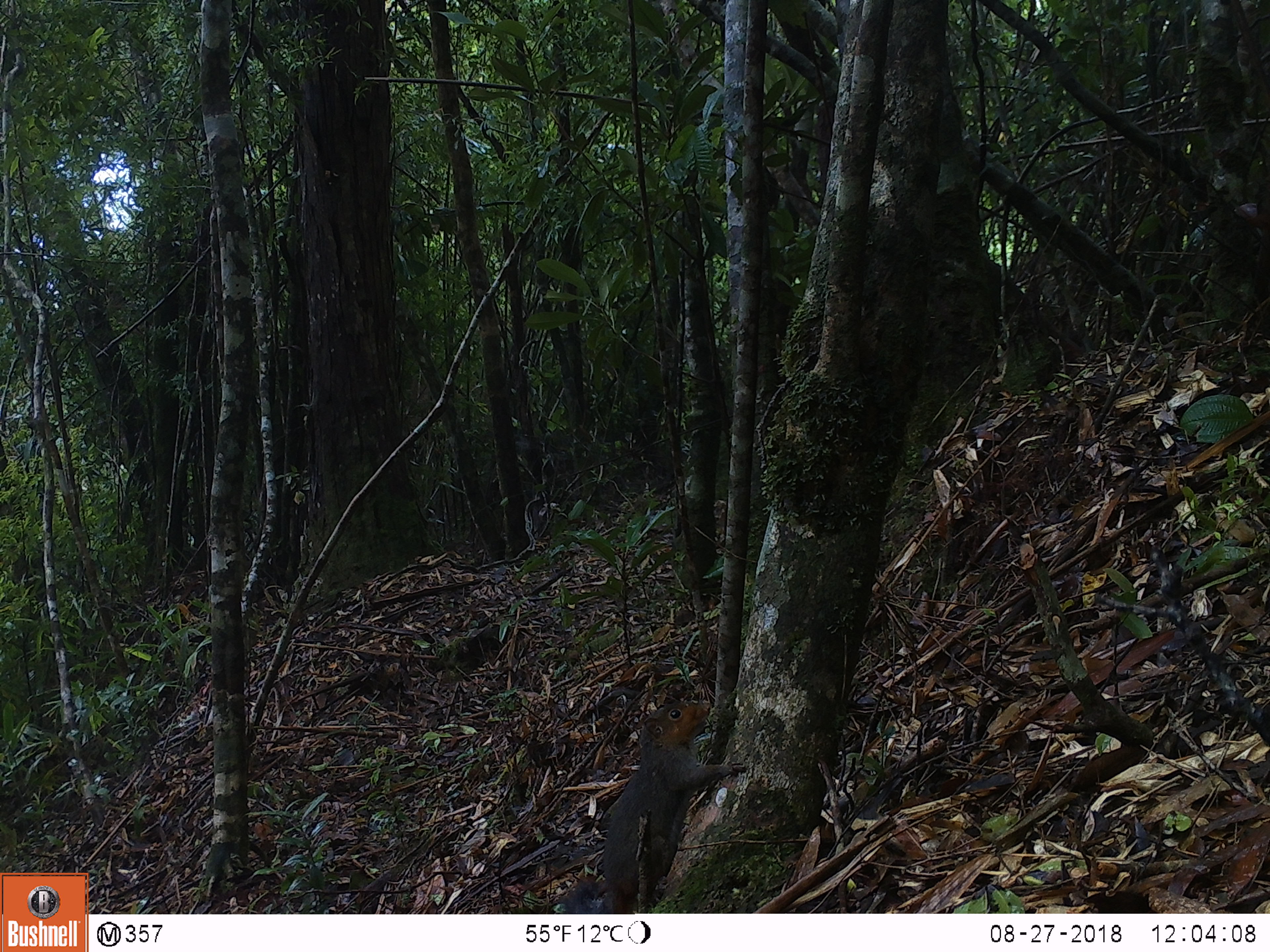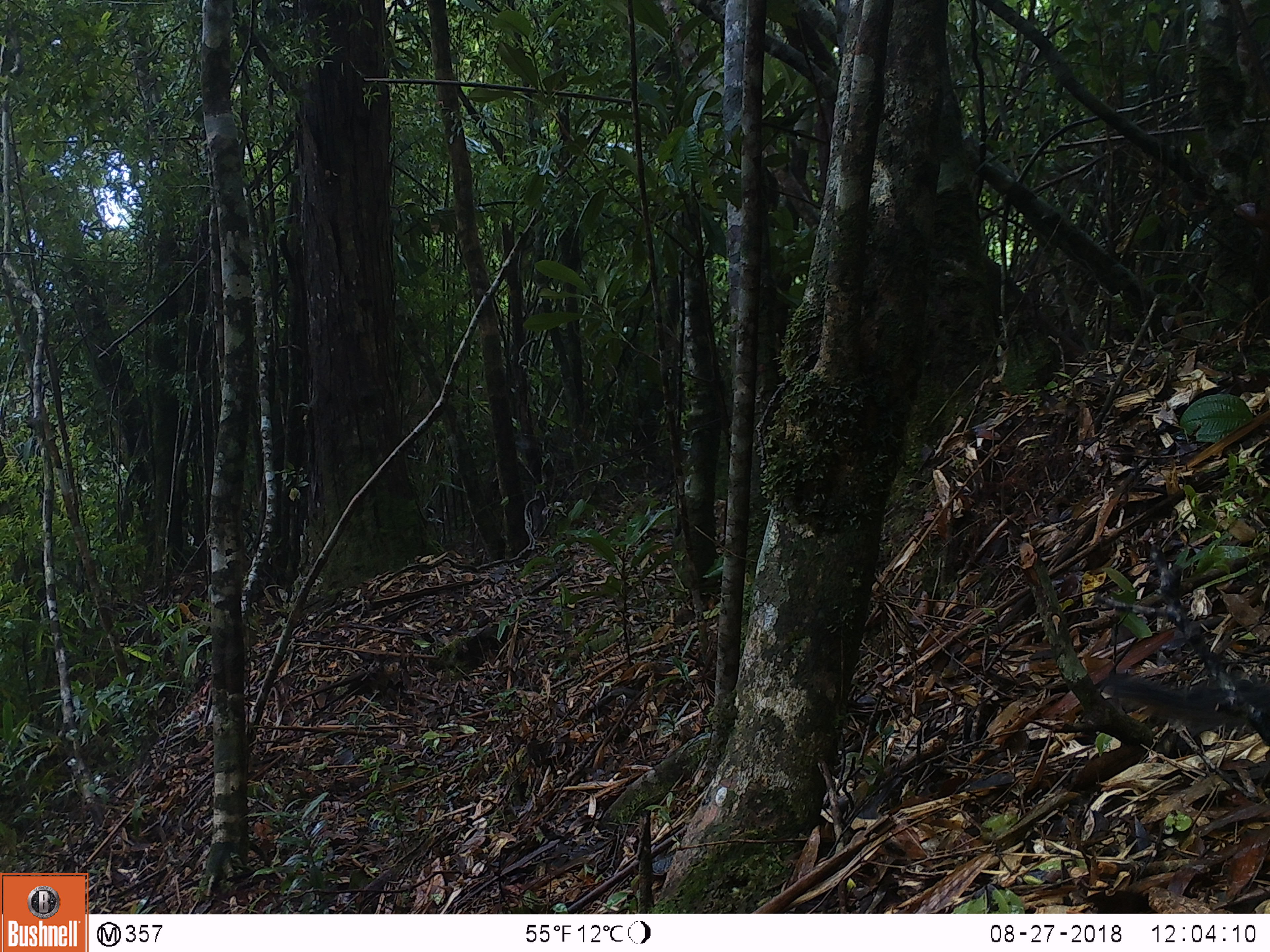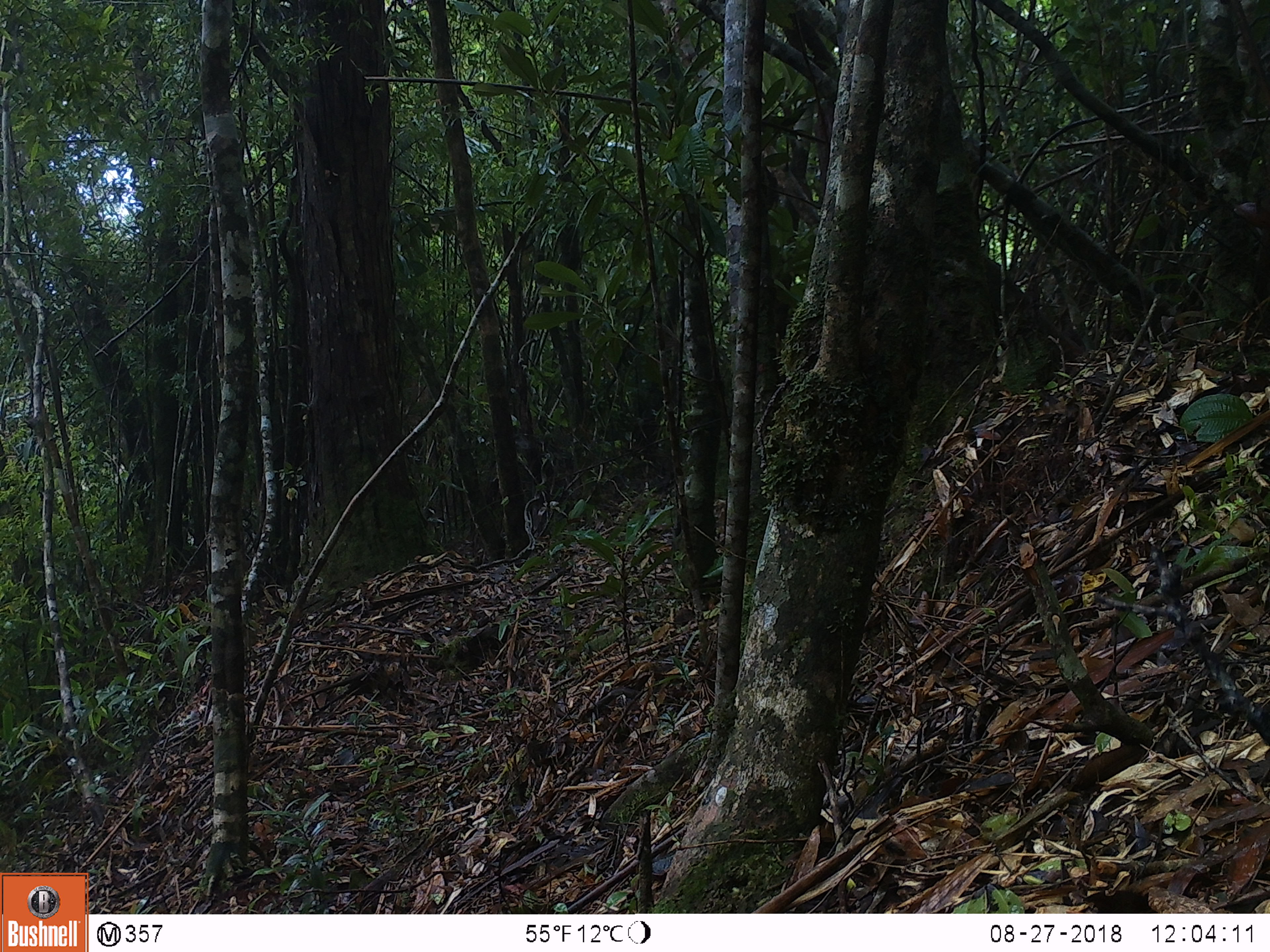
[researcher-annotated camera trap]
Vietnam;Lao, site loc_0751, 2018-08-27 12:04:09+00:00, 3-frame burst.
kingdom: Animalia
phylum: Chordata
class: Mammalia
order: Rodentia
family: Sciuridae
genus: Dremomys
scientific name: Dremomys rufigenis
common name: red-cheeked squirrel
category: red cheeked squirrel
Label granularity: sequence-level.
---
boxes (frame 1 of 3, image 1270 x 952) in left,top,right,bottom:
red cheeked squirrel: 562,699,748,913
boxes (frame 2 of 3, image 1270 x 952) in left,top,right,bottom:
red cheeked squirrel: 1102,671,1269,741